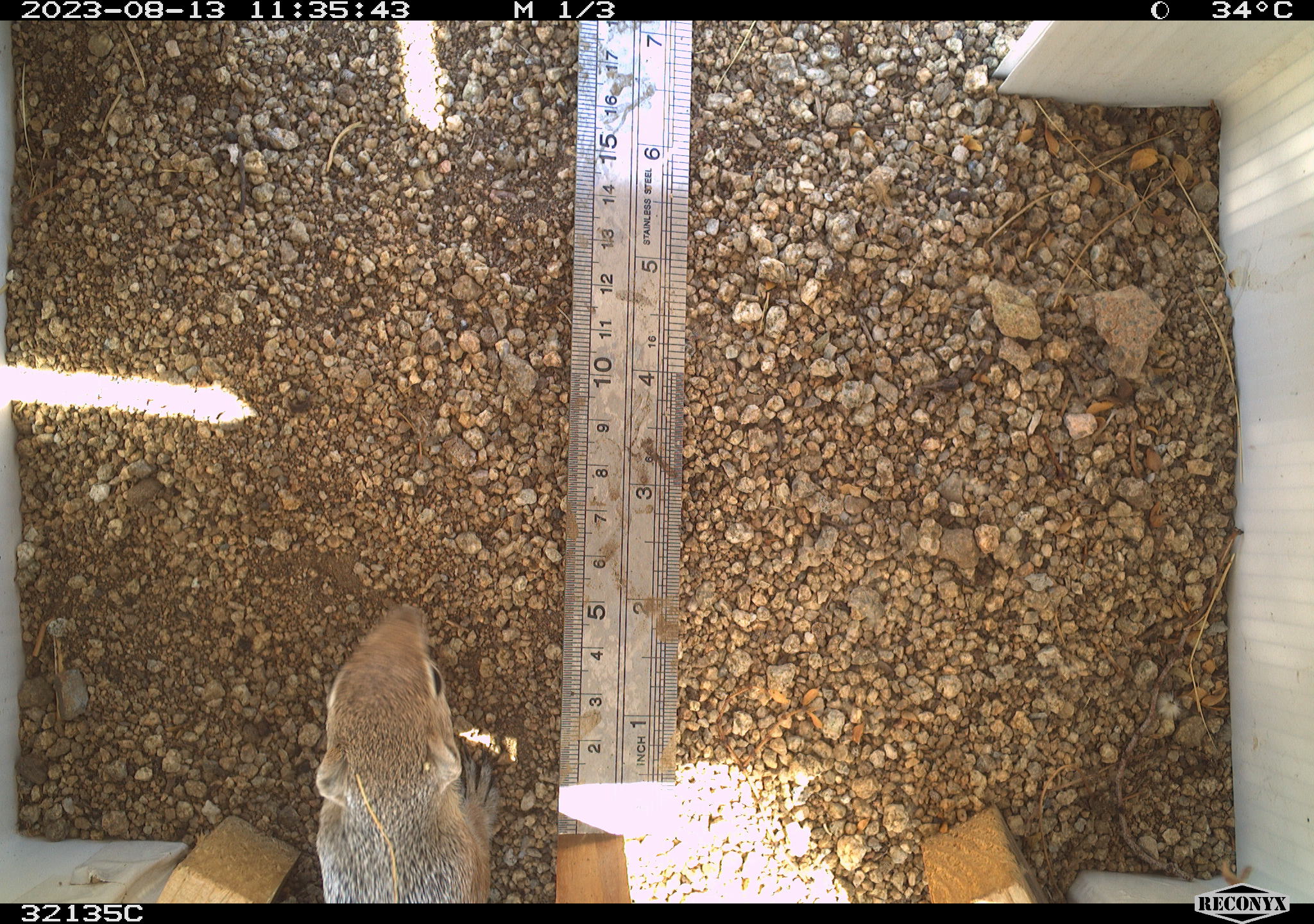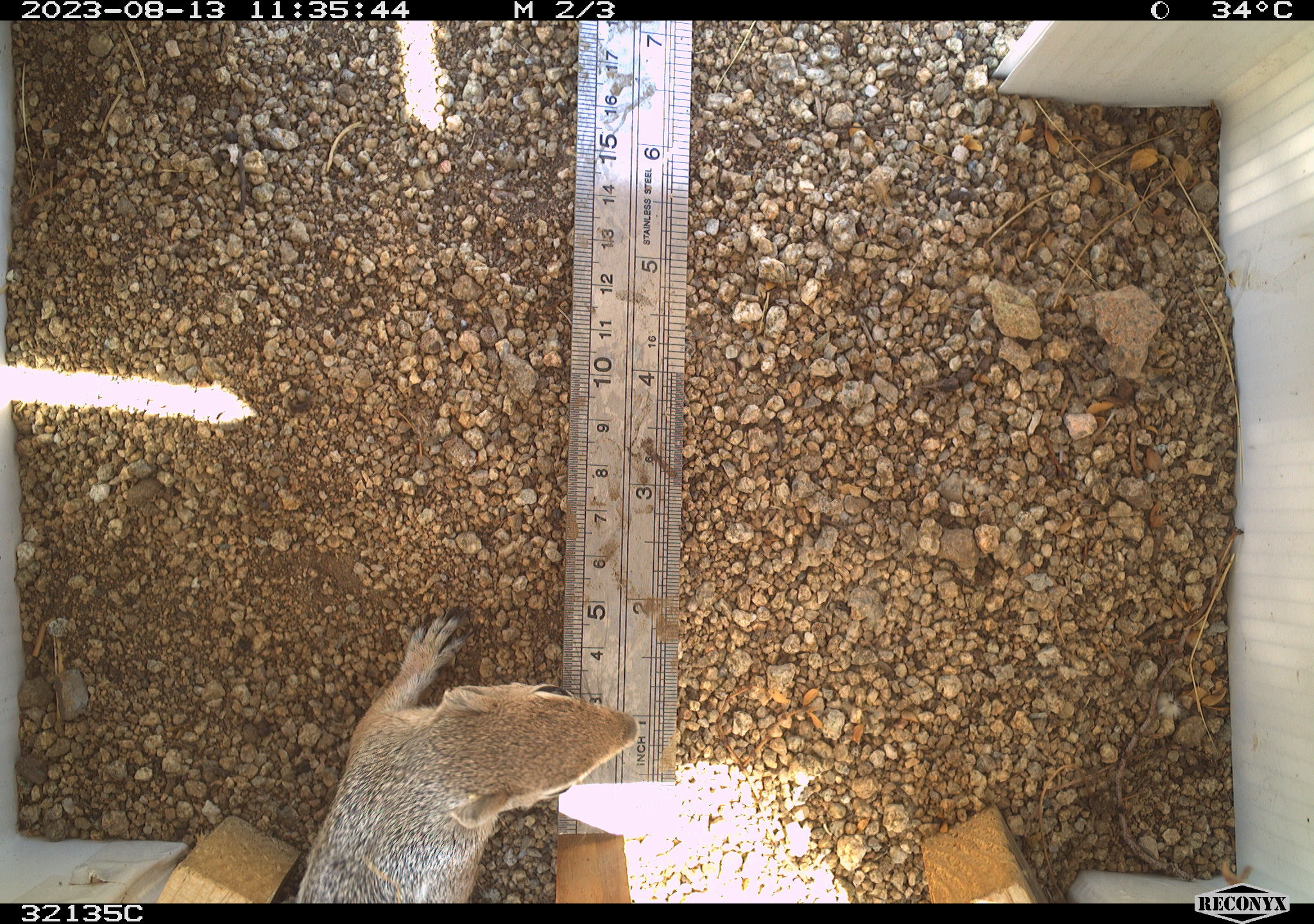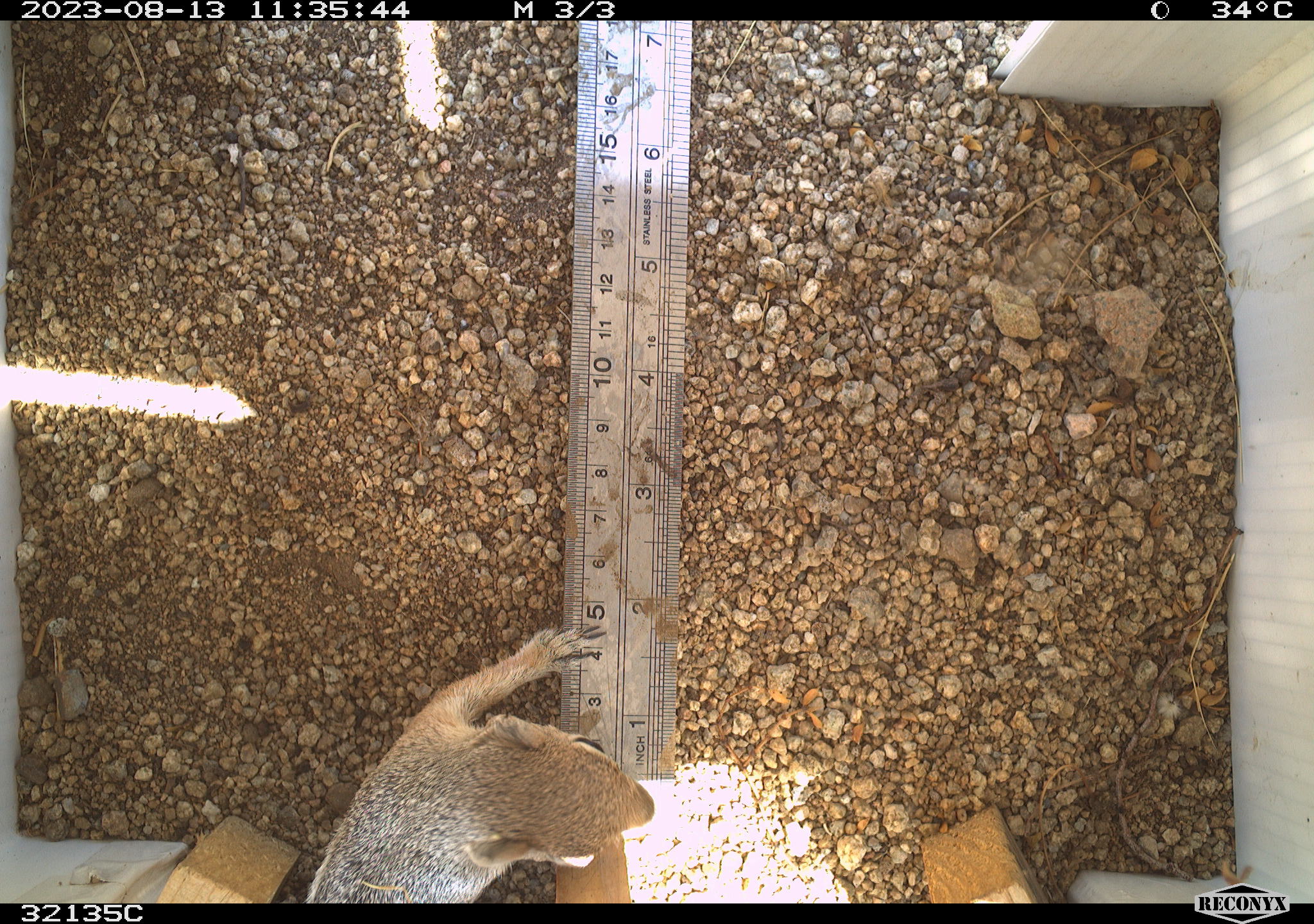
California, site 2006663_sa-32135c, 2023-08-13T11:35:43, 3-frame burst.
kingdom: Animalia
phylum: Chordata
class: Mammalia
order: Rodentia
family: Sciuridae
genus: Ammospermophilus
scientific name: Ammospermophilus leucurus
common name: white-tailed antelope squirrel